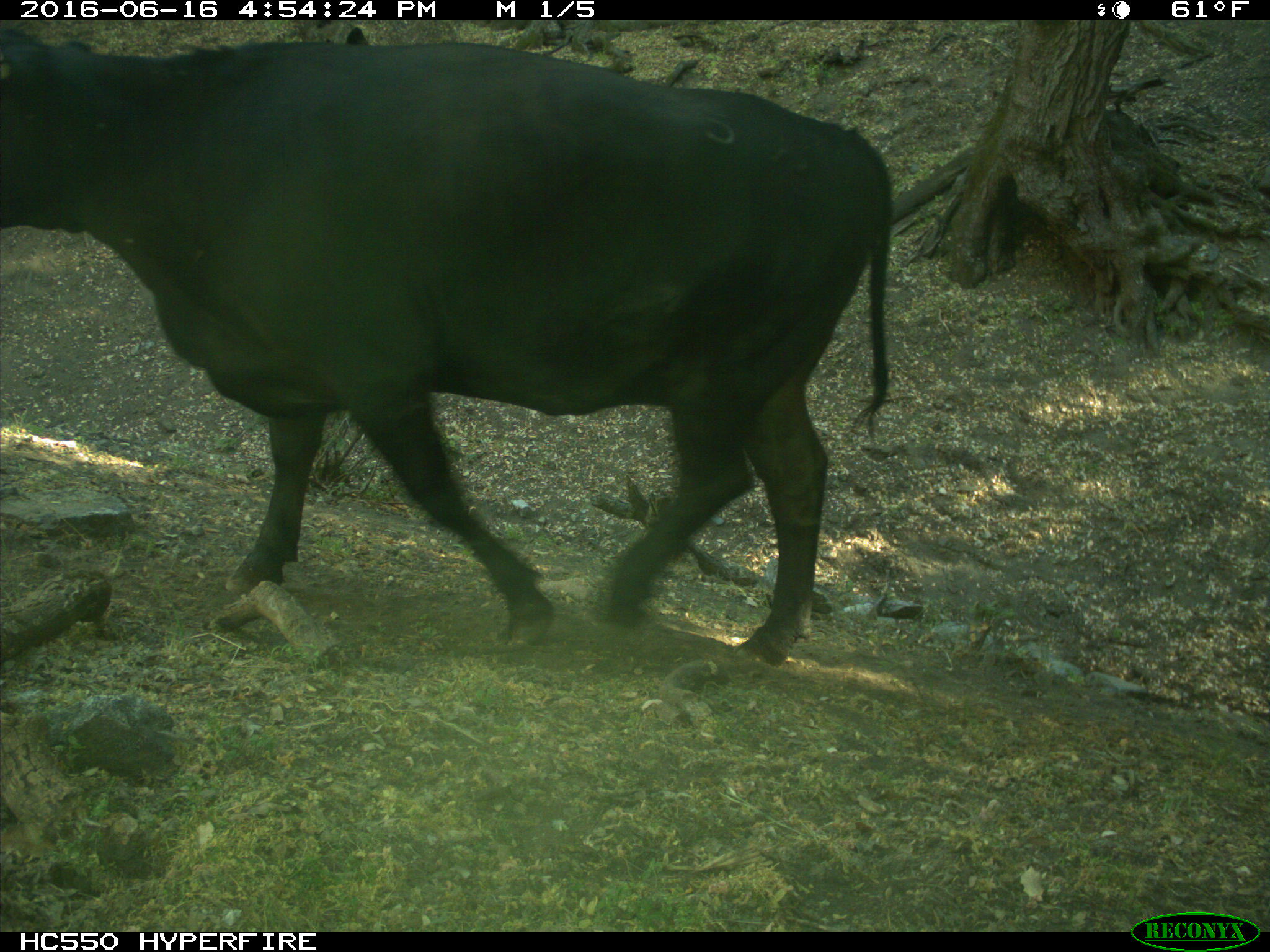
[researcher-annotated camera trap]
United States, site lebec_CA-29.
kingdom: Animalia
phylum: Chordata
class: Mammalia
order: Artiodactyla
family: Bovidae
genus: Bos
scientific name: Bos taurus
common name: domestic cow